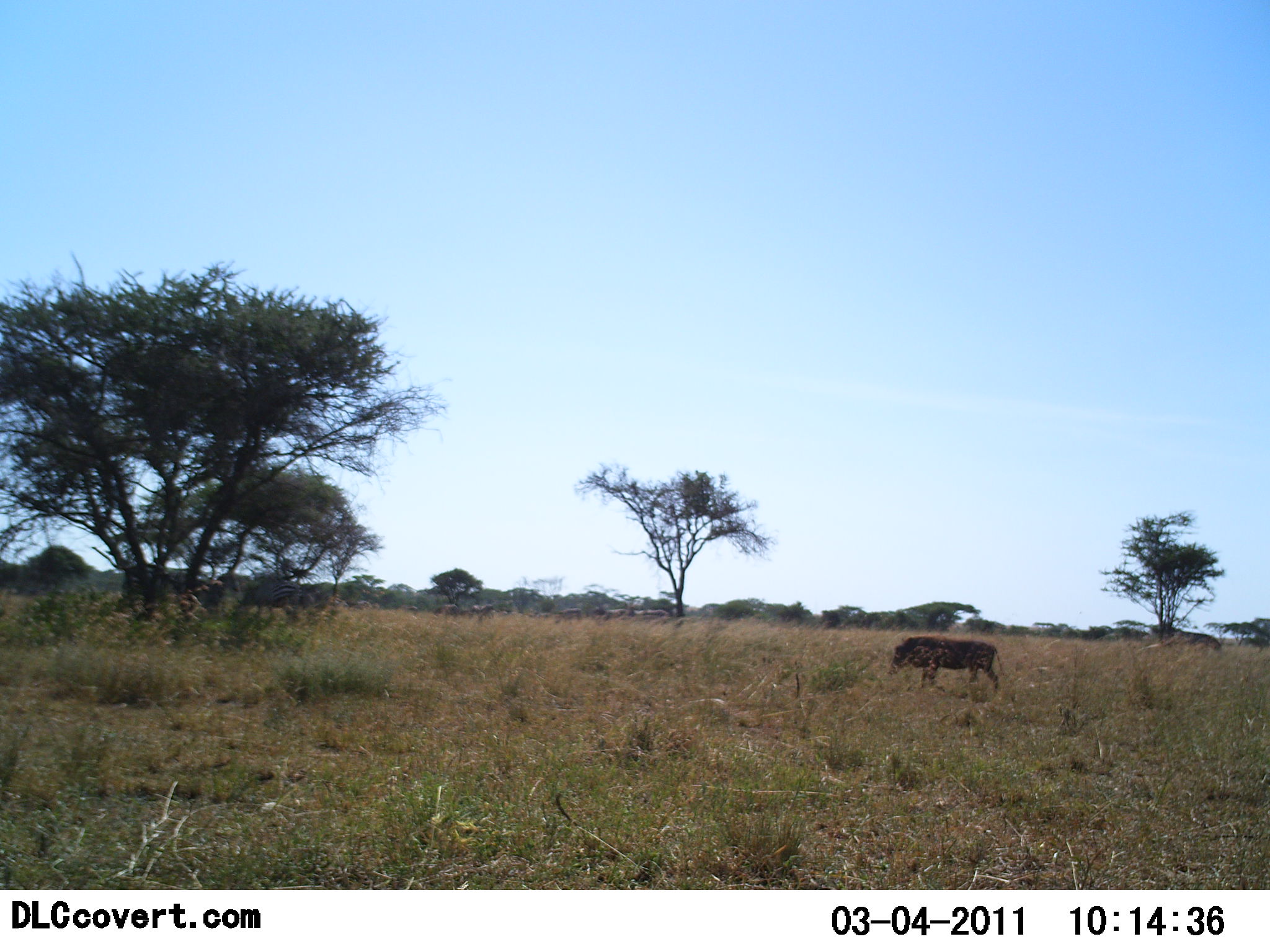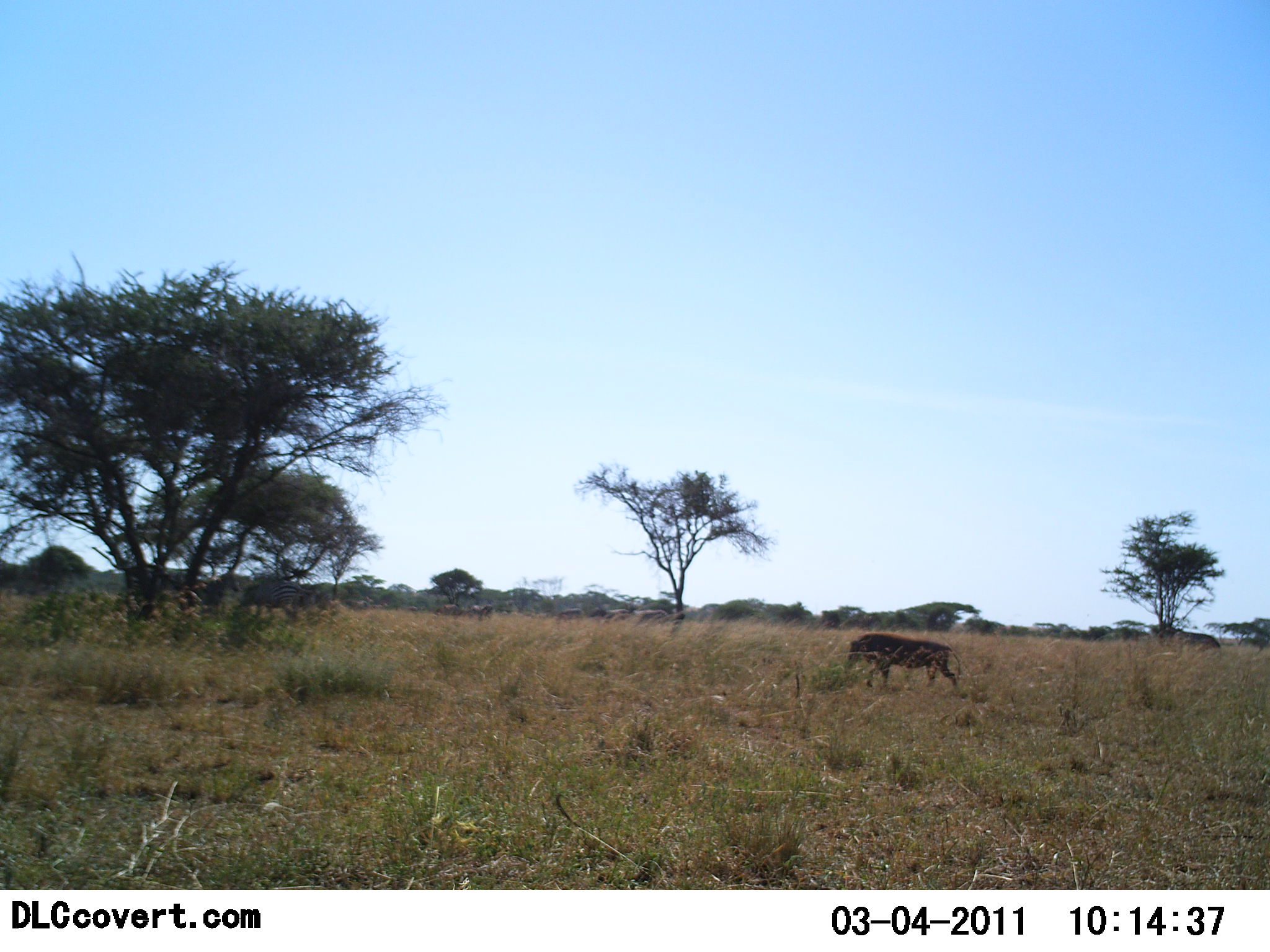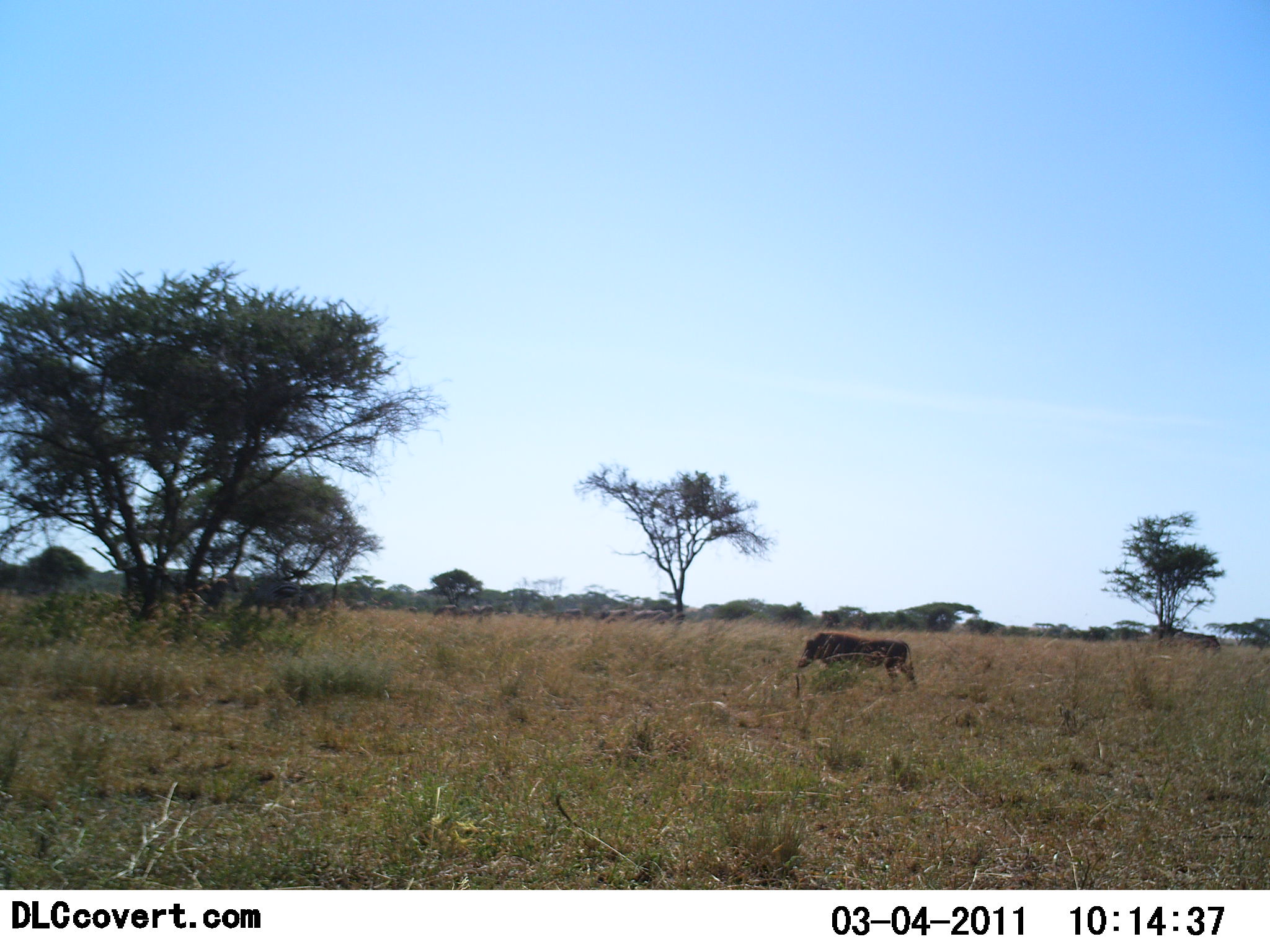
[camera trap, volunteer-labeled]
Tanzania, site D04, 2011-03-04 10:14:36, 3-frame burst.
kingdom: Animalia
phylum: Chordata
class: Mammalia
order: Artiodactyla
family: Suidae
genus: Phacochoerus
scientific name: Phacochoerus africanus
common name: warthog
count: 1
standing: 0%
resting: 0%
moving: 100%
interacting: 0%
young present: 0%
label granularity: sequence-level